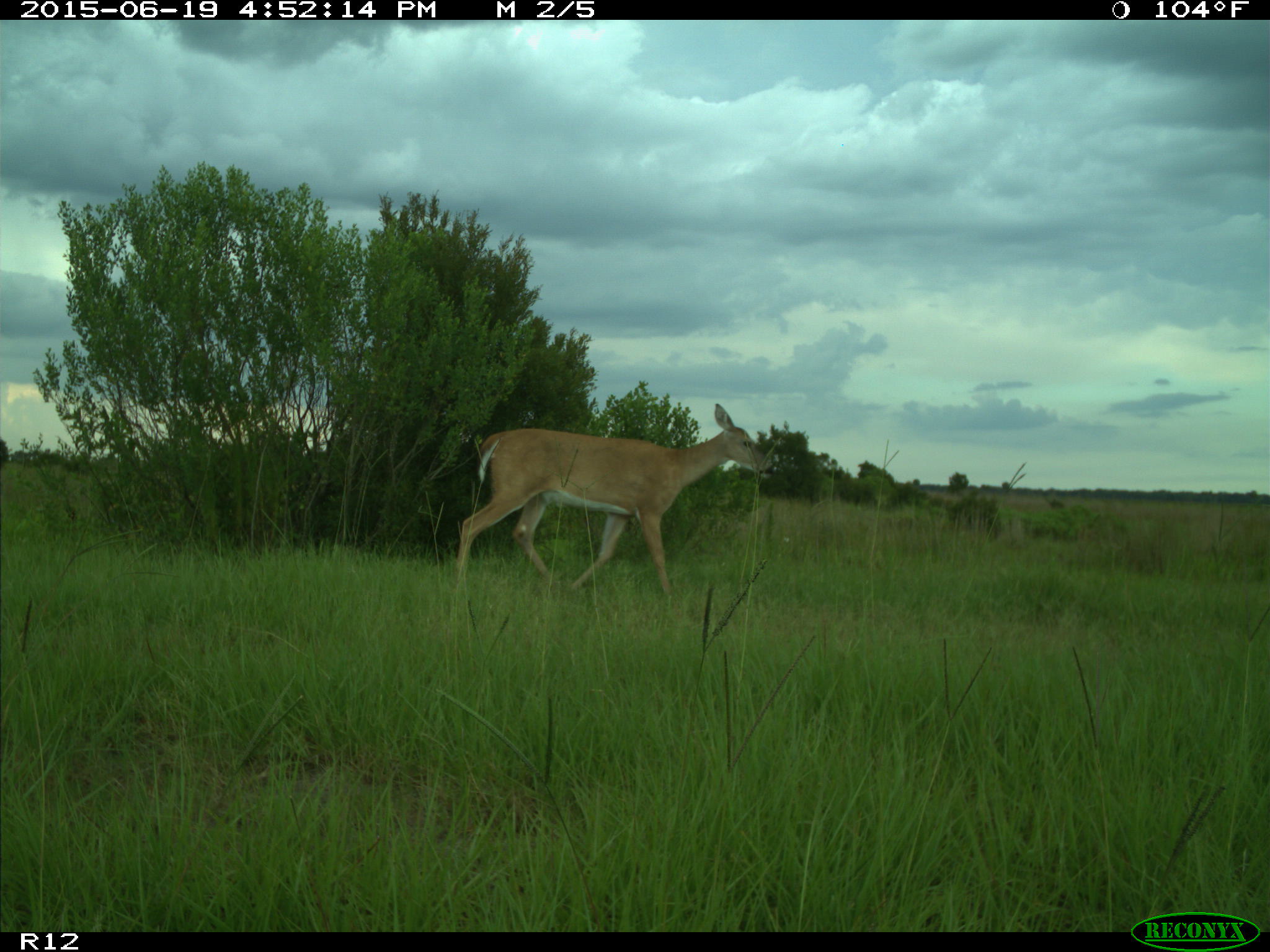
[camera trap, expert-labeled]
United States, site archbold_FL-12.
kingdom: Animalia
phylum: Chordata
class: Mammalia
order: Artiodactyla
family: Cervidae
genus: Odocoileus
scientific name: Odocoileus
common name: deer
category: unidentified deer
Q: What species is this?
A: Unidentified deer (deer) (Odocoileus).